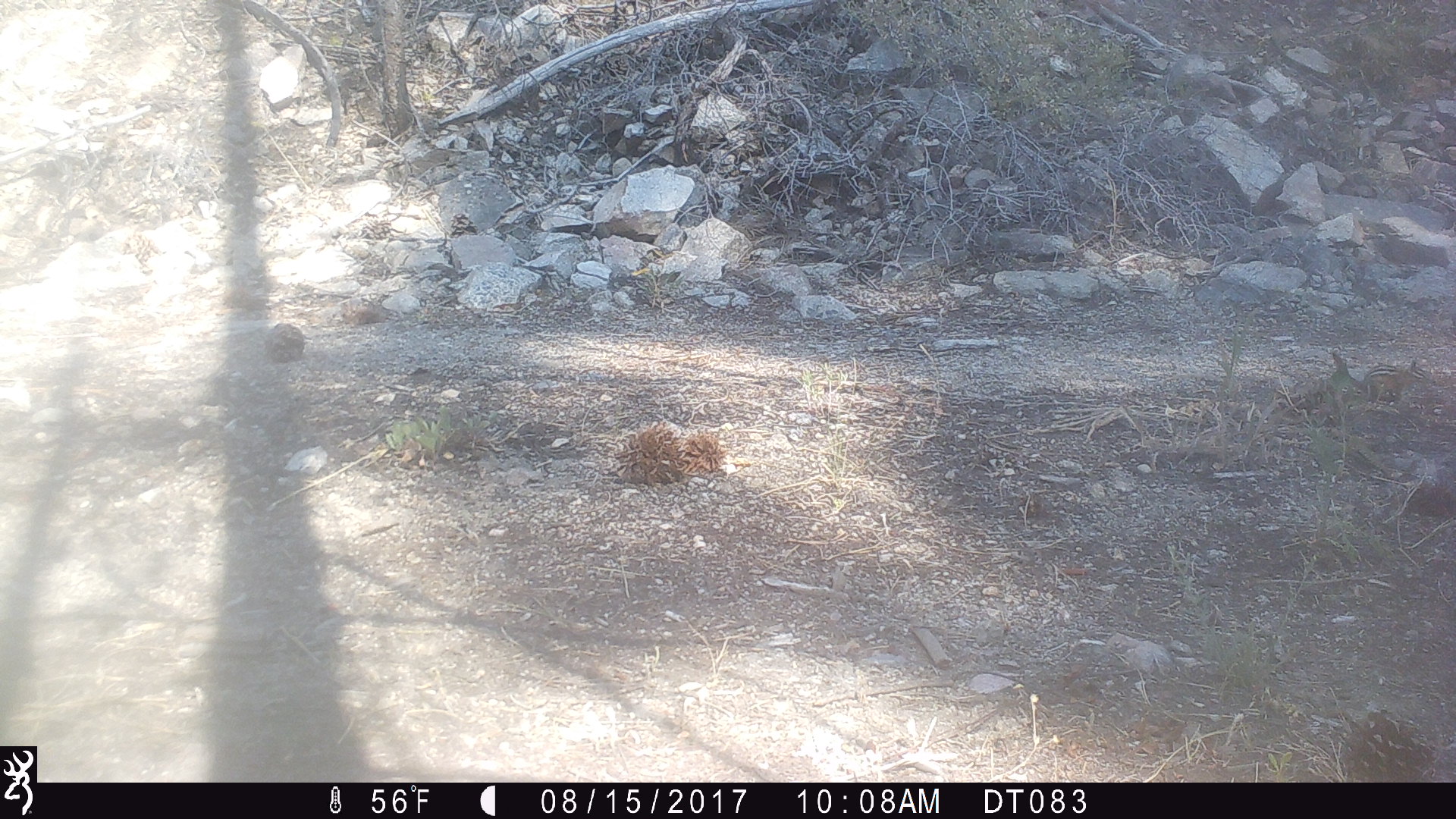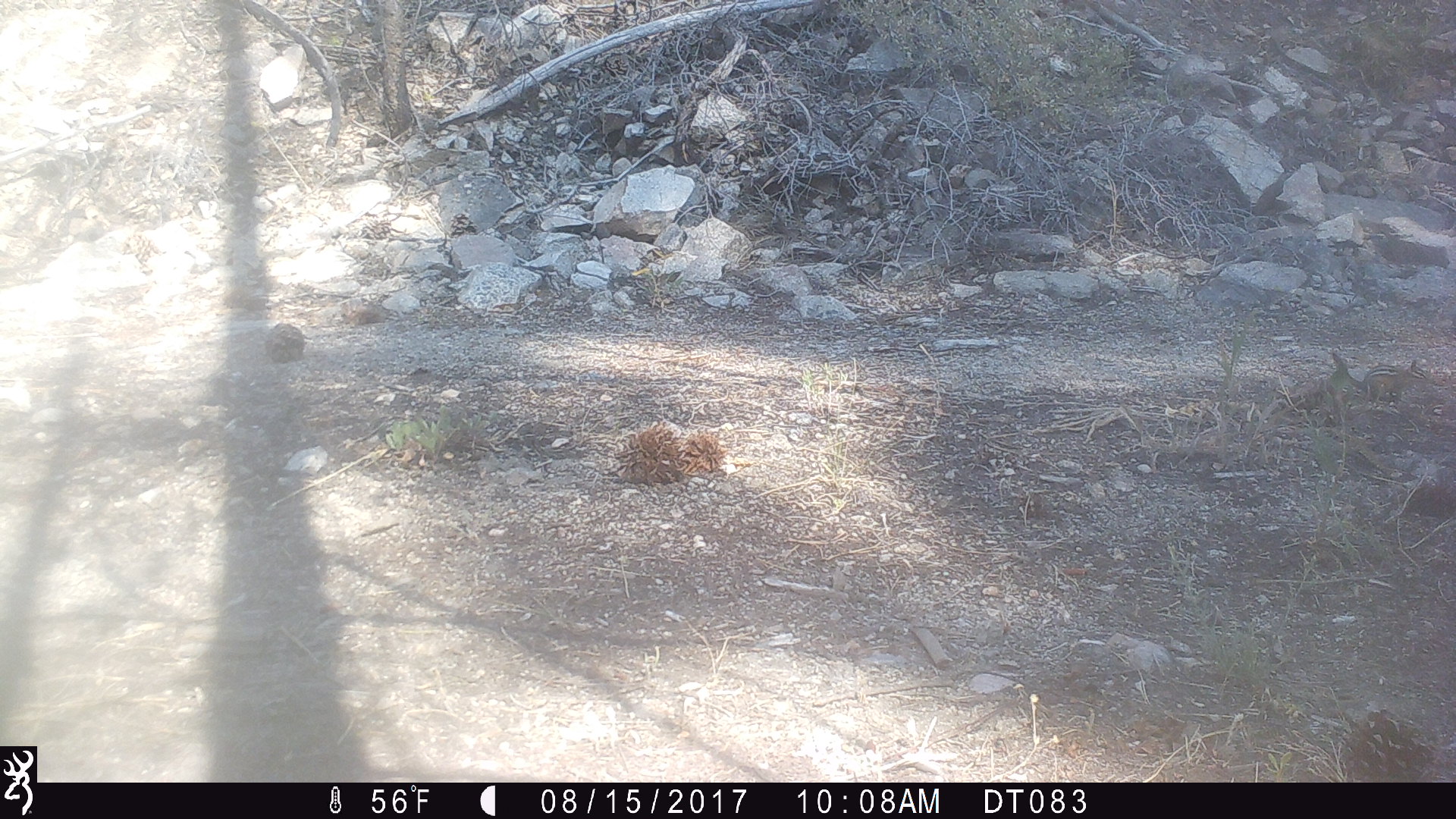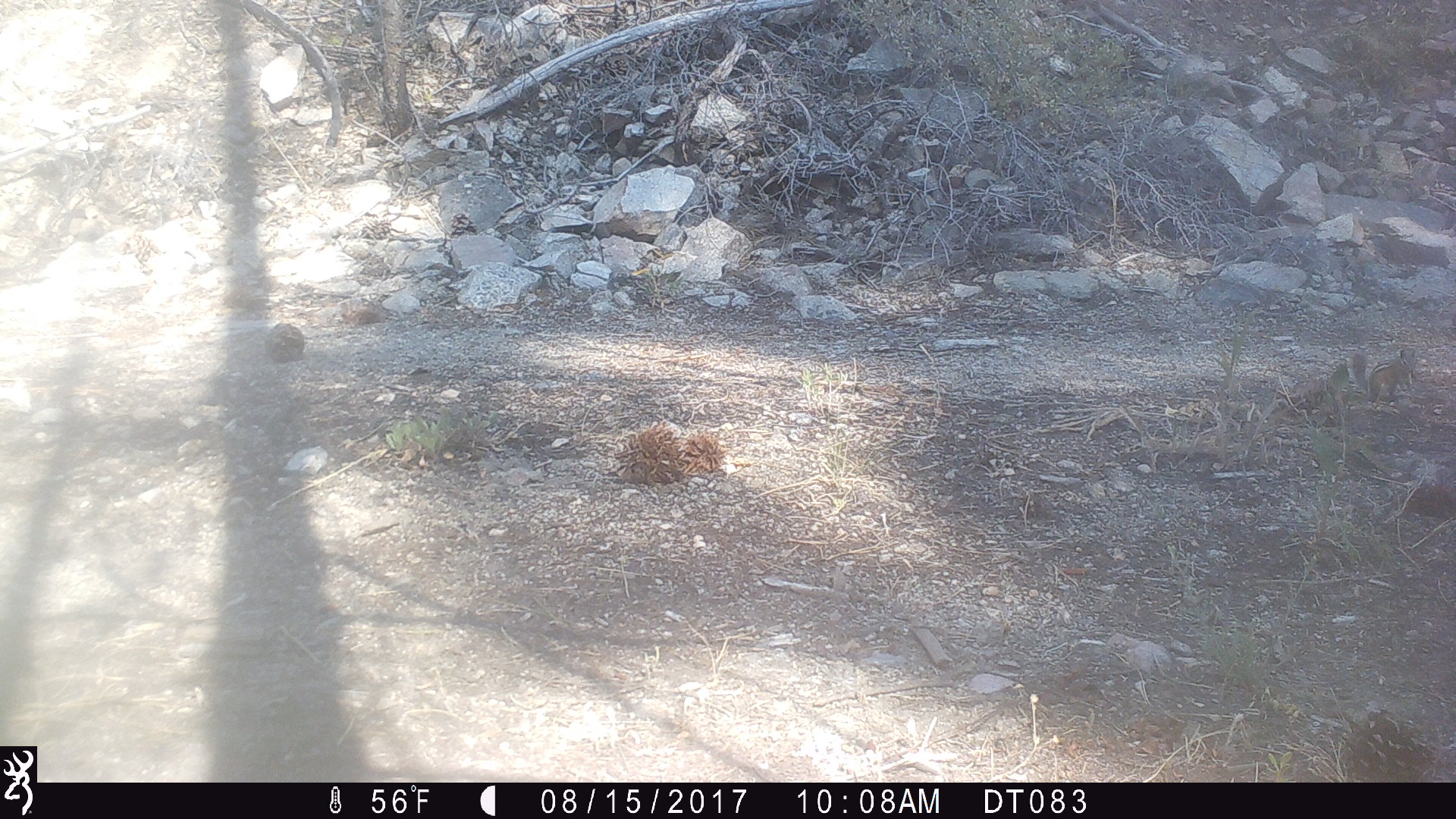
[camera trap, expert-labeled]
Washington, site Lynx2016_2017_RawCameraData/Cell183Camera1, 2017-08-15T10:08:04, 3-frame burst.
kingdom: Animalia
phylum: Chordata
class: Mammalia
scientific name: Mammalia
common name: small mammal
Small mammal (Mammalia). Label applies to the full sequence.